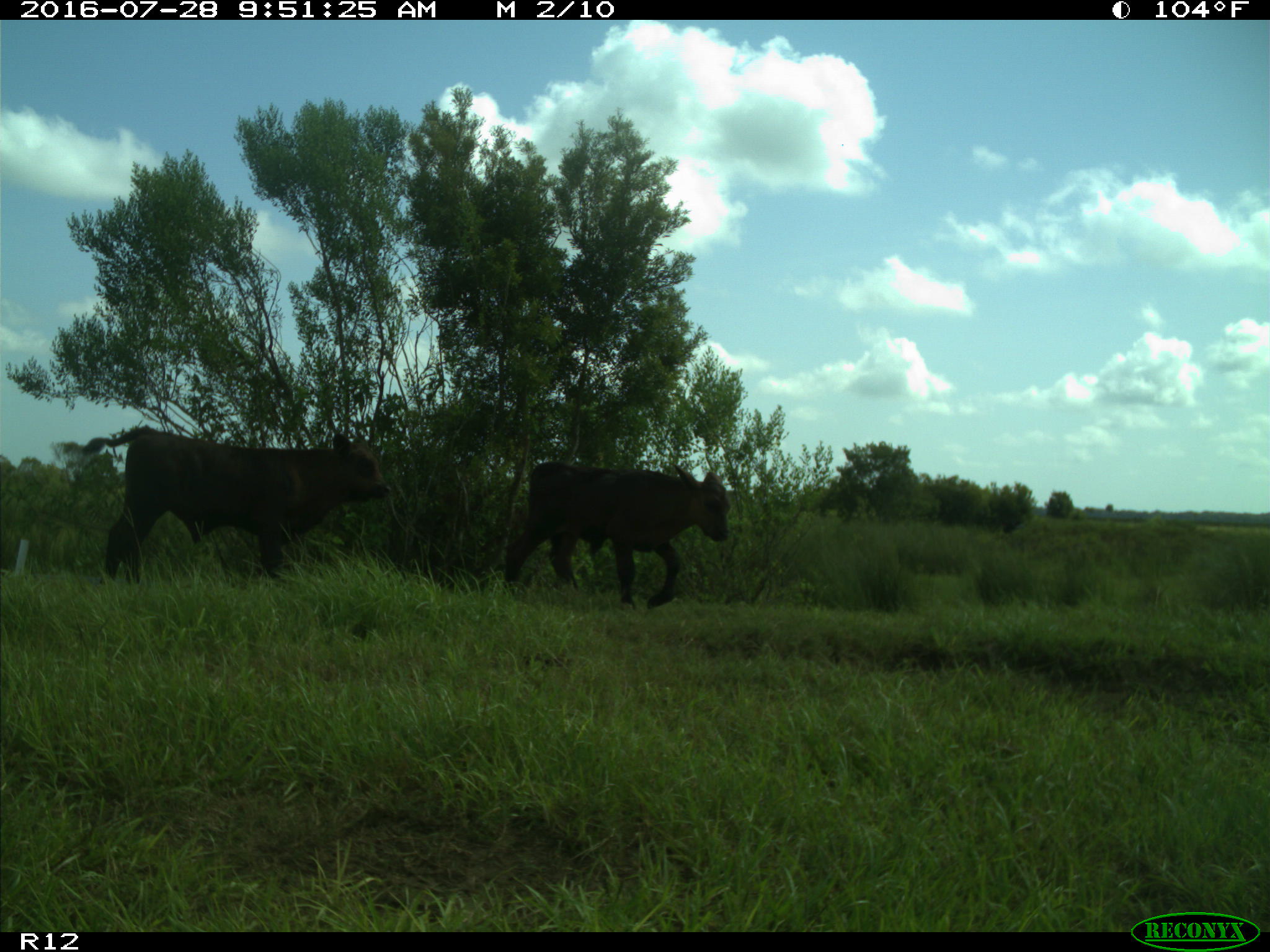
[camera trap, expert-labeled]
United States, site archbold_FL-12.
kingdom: Animalia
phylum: Chordata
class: Mammalia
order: Artiodactyla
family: Bovidae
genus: Bos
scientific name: Bos taurus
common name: domestic cow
Bos taurus (domestic cow).